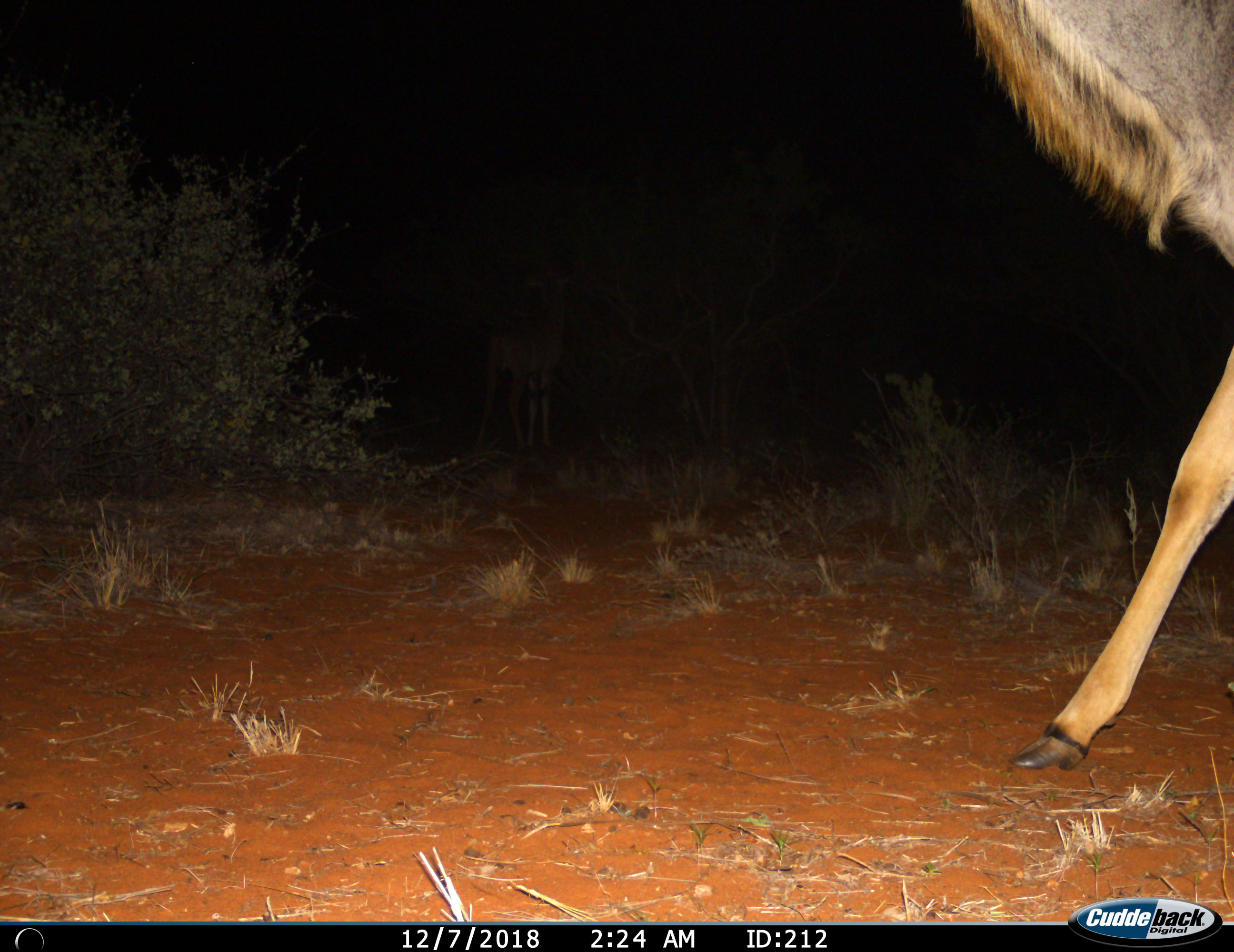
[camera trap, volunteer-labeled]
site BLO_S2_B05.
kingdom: Animalia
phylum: Chordata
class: Mammalia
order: Artiodactyla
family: Bovidae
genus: Tragelaphus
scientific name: Tragelaphus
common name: kudu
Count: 1.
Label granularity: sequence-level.